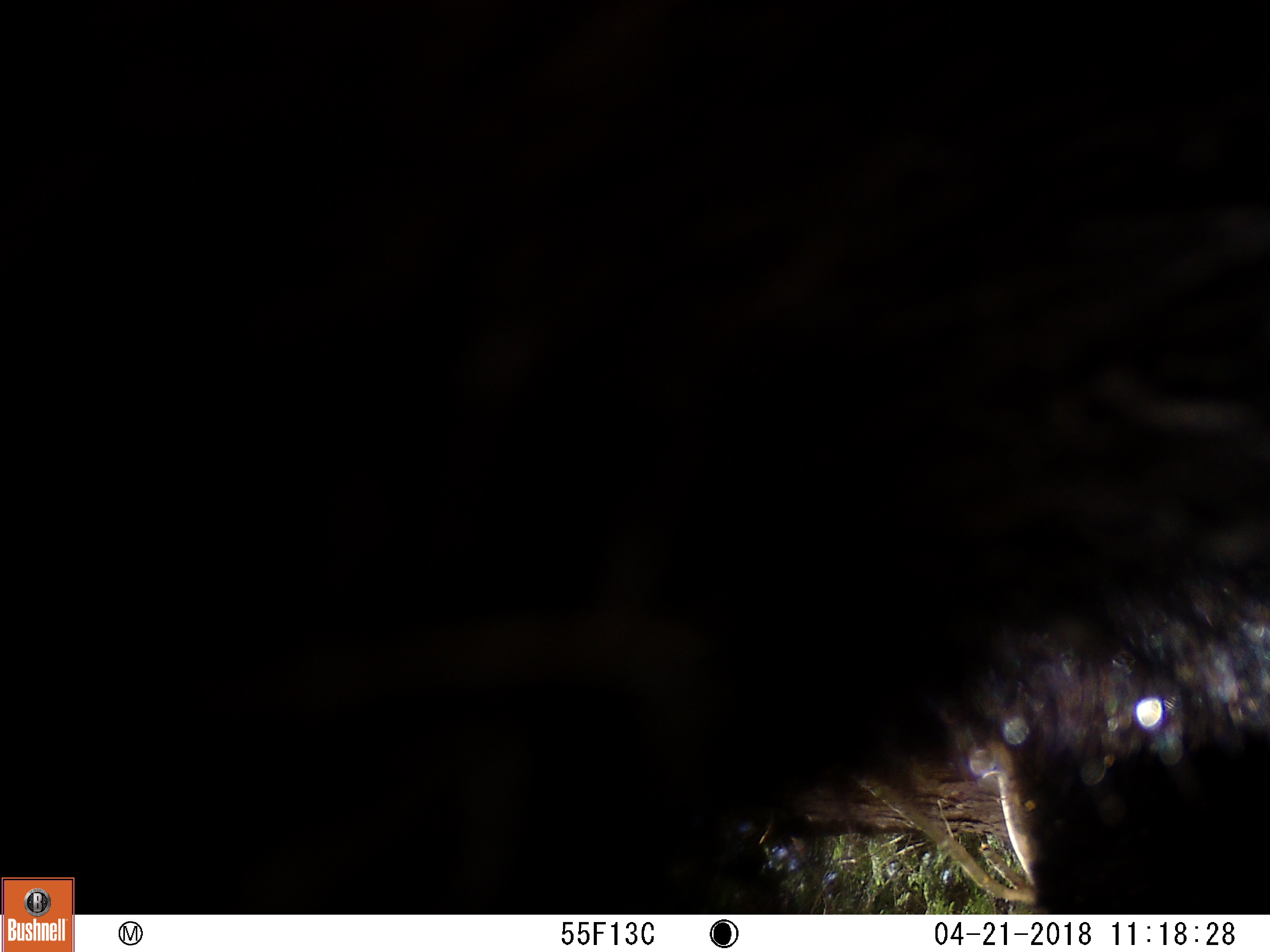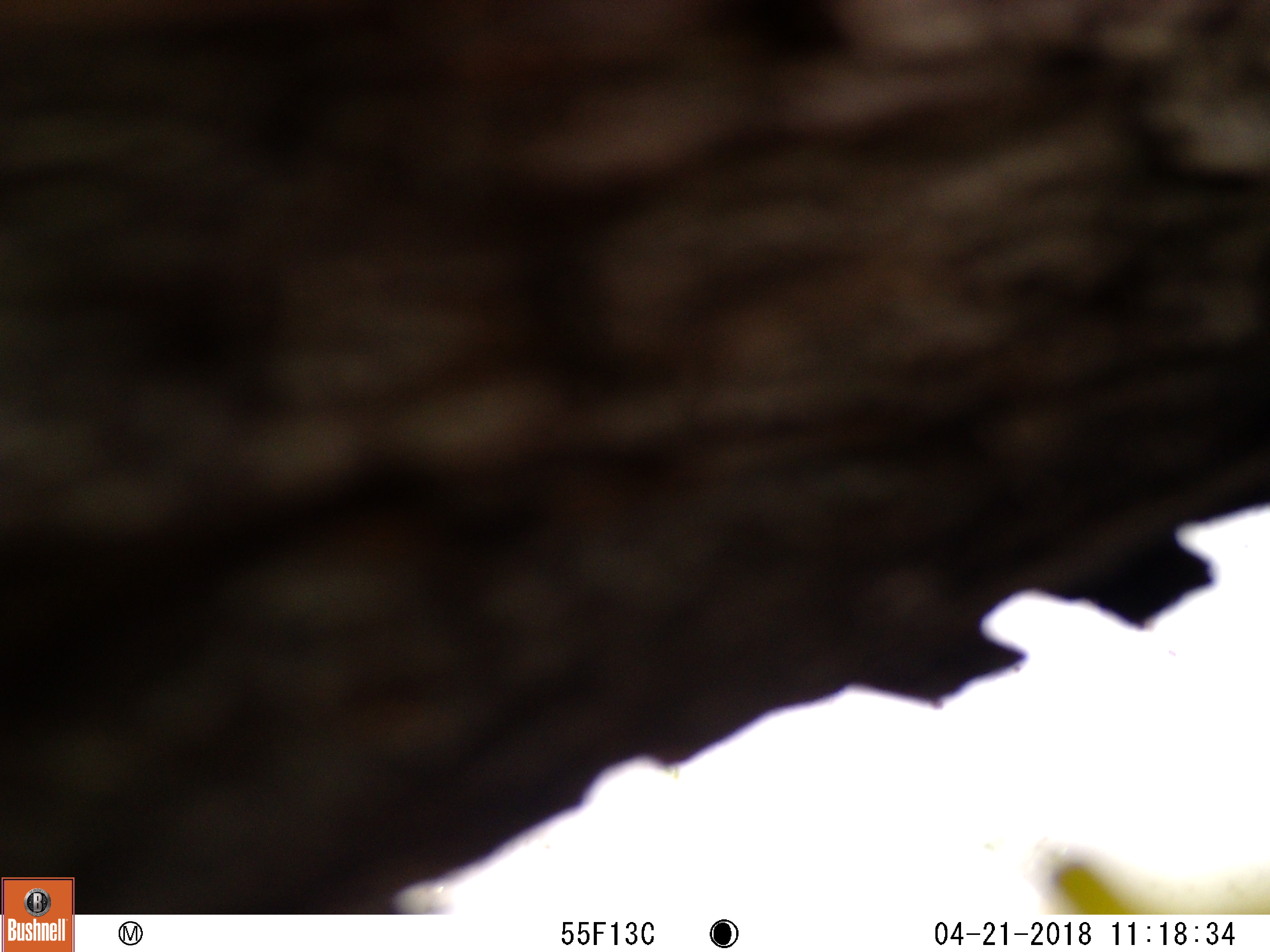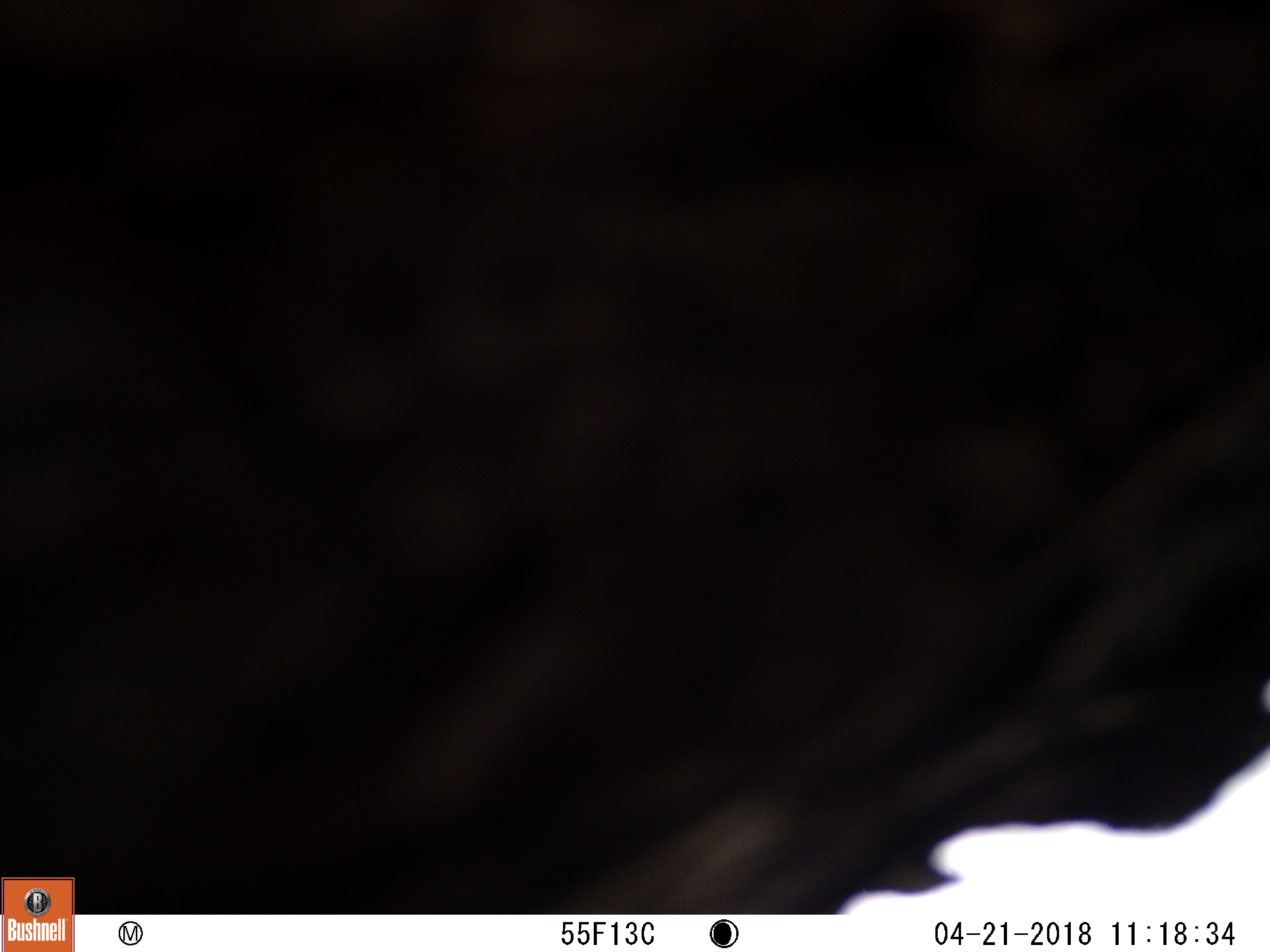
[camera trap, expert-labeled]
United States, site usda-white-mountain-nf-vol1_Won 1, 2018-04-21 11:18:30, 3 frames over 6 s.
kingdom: Animalia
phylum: Chordata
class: Mammalia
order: Carnivora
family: Ursidae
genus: Ursus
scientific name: Ursus americanus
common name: black bear